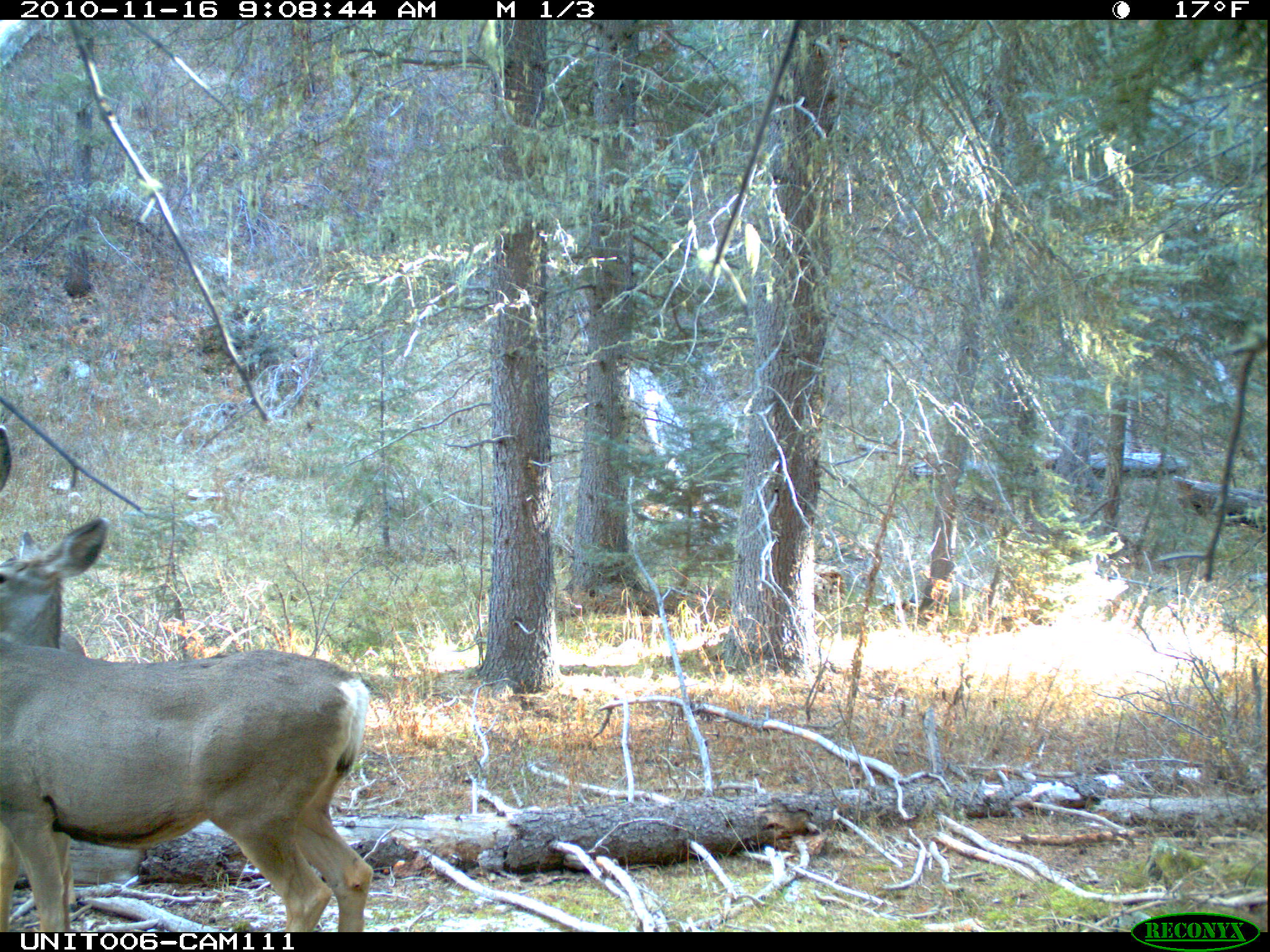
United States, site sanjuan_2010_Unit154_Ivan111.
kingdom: Animalia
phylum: Chordata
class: Mammalia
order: Artiodactyla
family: Cervidae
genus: Odocoileus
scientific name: Odocoileus hemionus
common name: mule deer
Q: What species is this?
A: Odocoileus hemionus (mule deer).